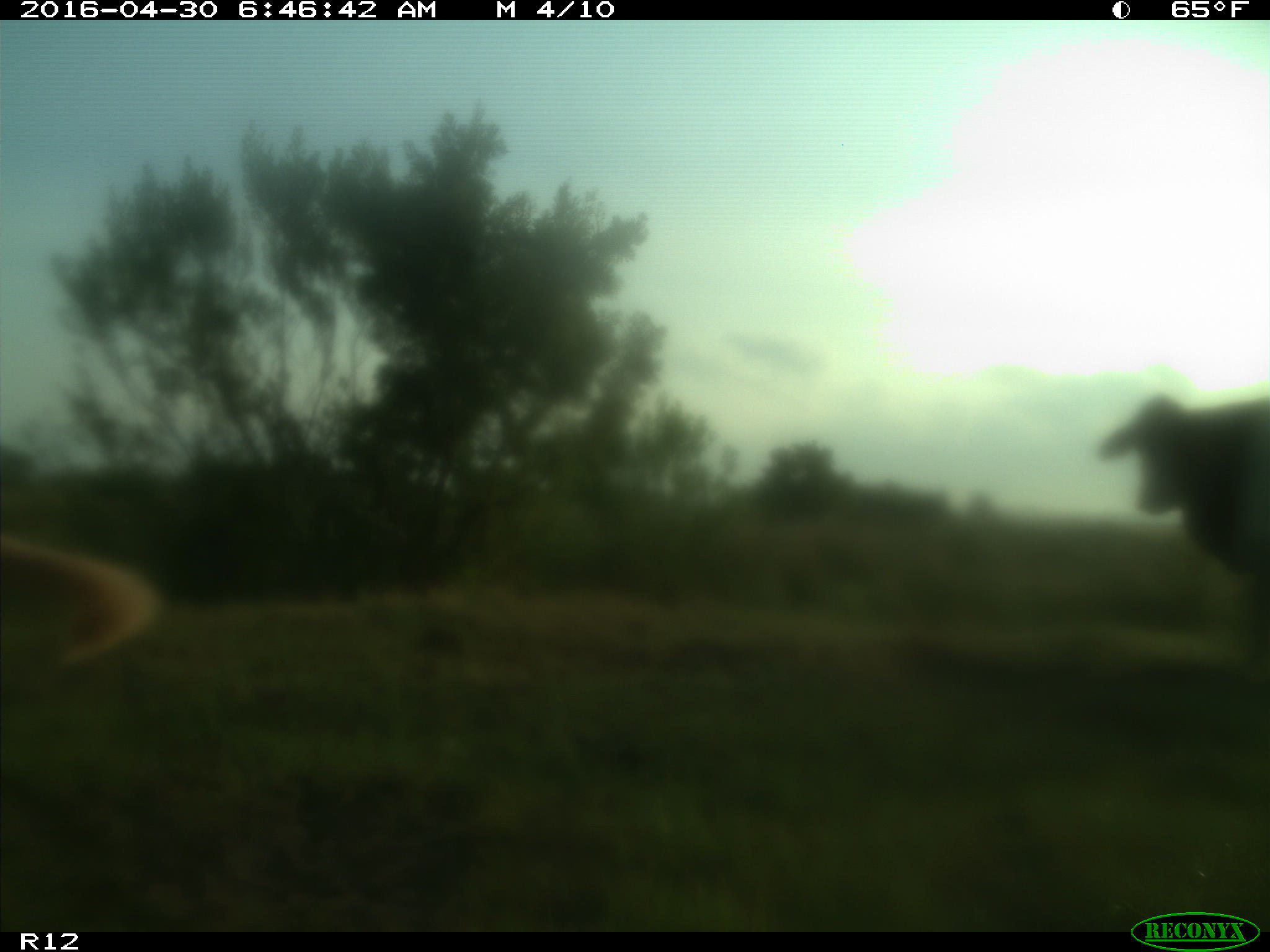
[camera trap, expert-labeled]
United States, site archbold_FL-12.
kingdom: Animalia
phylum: Chordata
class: Mammalia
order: Artiodactyla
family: Bovidae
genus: Bos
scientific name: Bos taurus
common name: domestic cow